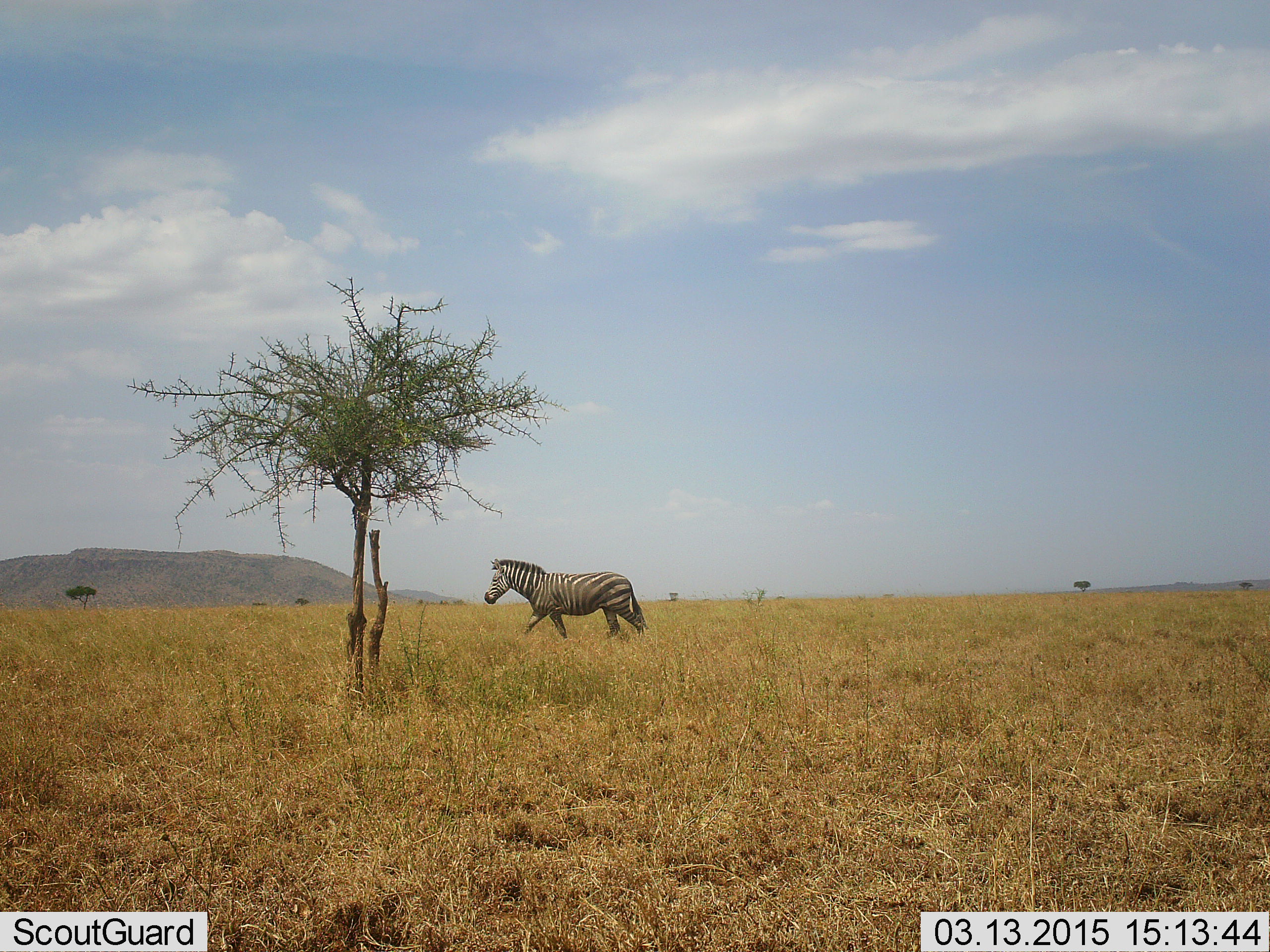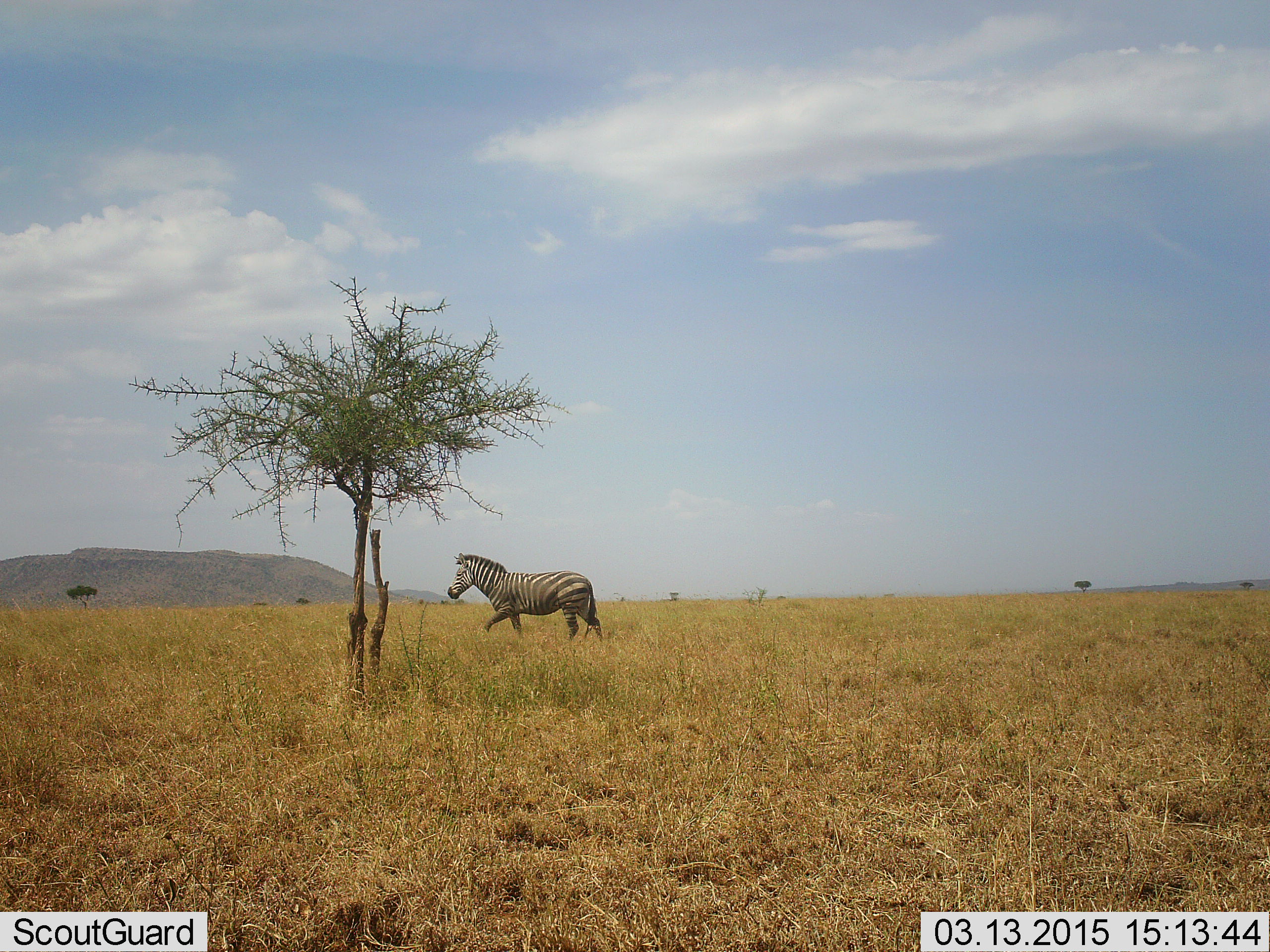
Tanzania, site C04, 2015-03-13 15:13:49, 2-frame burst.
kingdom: Animalia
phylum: Chordata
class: Mammalia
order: Perissodactyla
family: Equidae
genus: Equus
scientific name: Equus quagga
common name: plains zebra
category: zebra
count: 1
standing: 0%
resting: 0%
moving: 100%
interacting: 0%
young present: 0%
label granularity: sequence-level